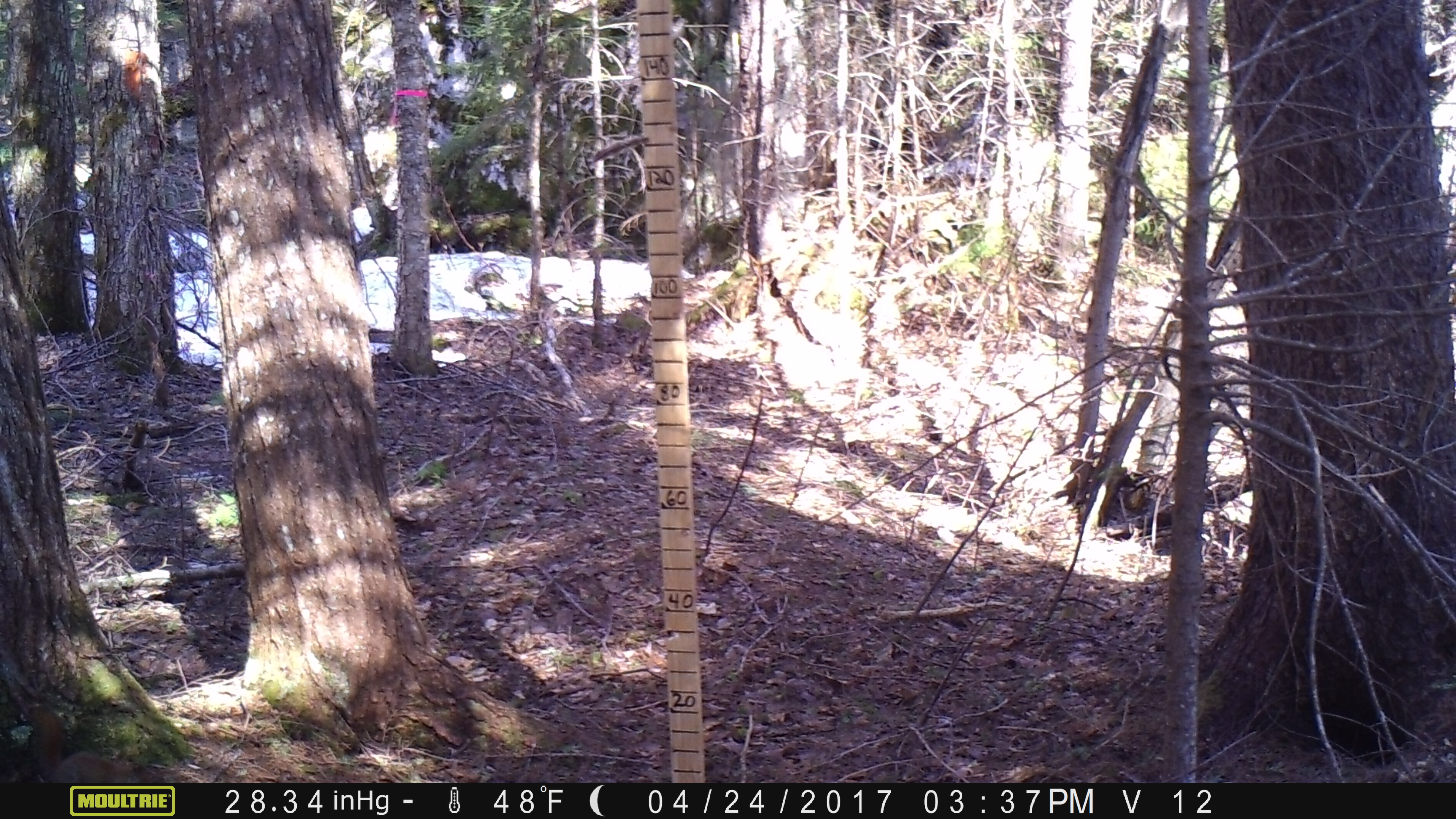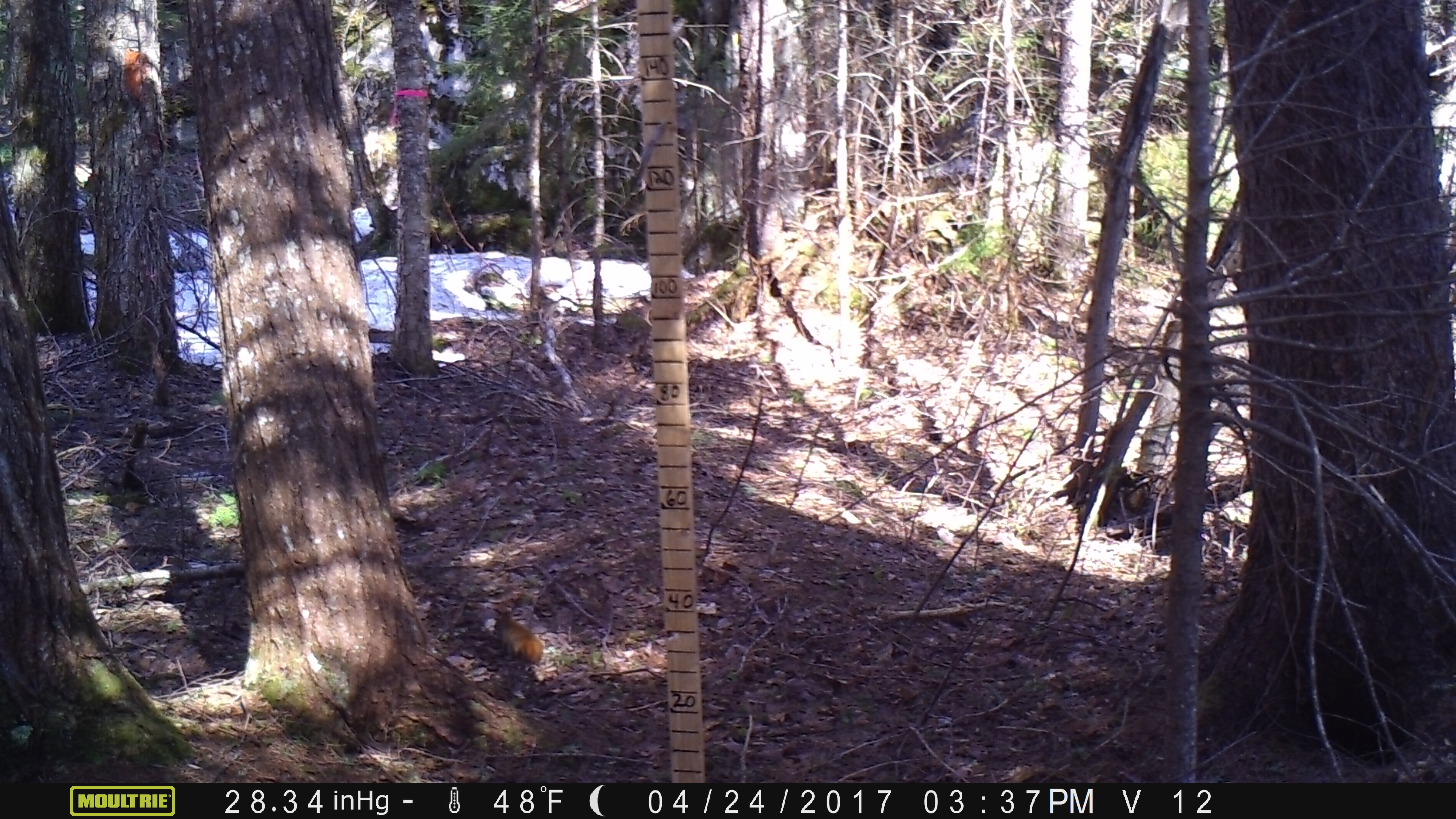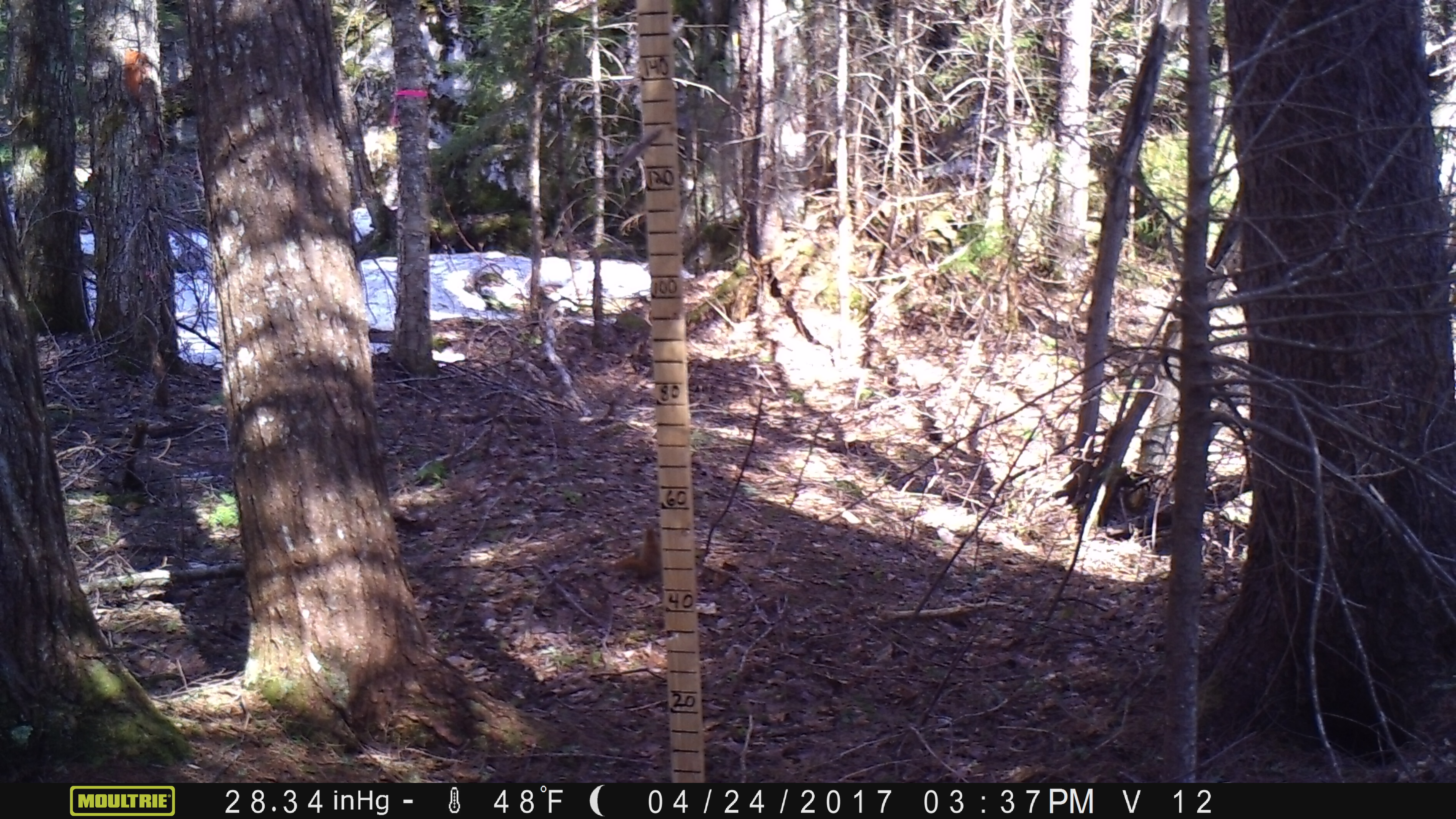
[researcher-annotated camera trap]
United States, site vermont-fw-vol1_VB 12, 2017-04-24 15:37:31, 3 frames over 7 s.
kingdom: Animalia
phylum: Chordata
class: Mammalia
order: Rodentia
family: Sciuridae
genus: Tamiasciurus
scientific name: Tamiasciurus hudsonicus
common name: red squirrel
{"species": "red squirrel (Tamiasciurus hudsonicus)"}